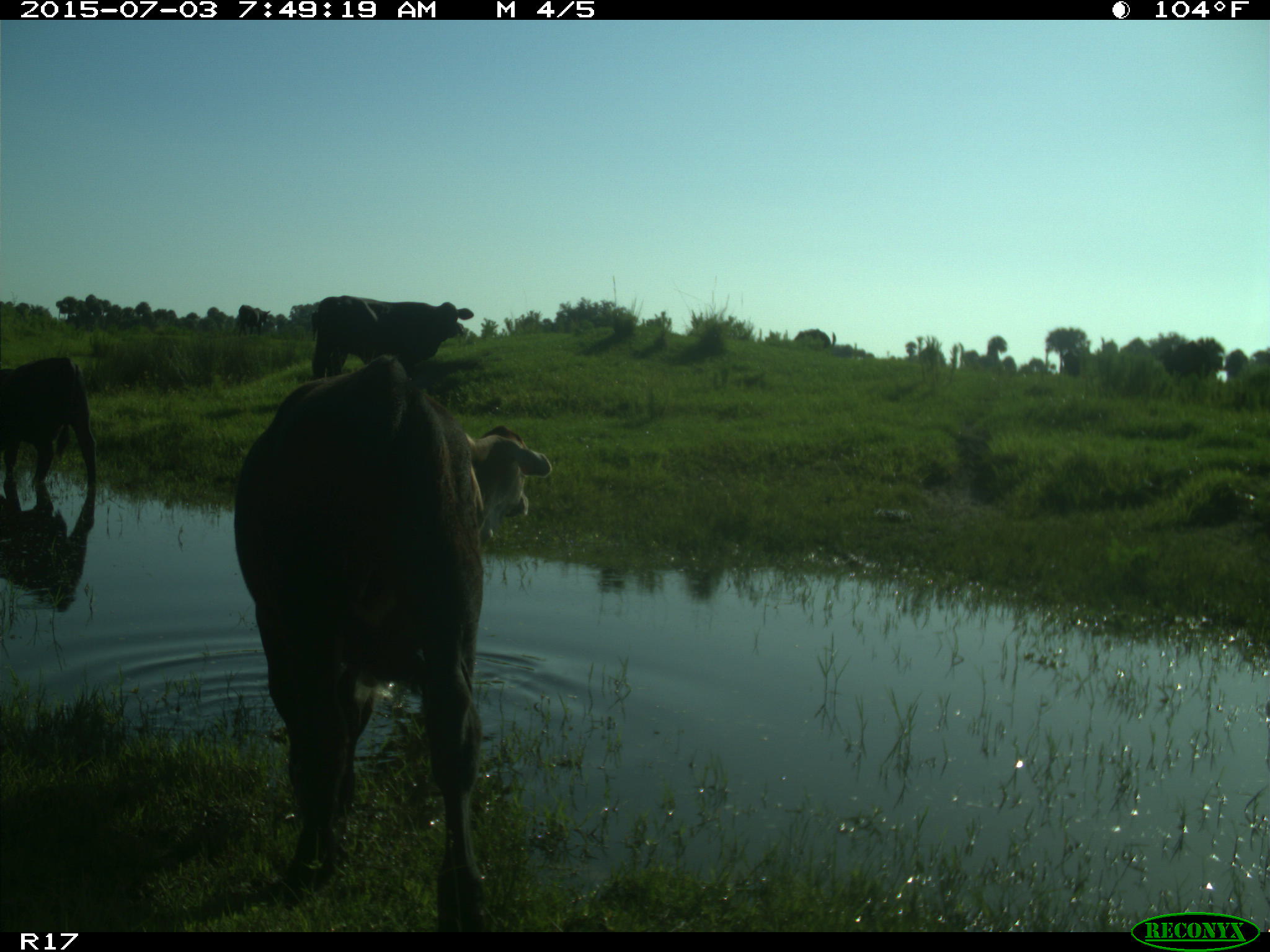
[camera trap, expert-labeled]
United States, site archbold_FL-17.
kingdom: Animalia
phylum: Chordata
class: Mammalia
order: Artiodactyla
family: Bovidae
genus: Bos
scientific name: Bos taurus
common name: domestic cow